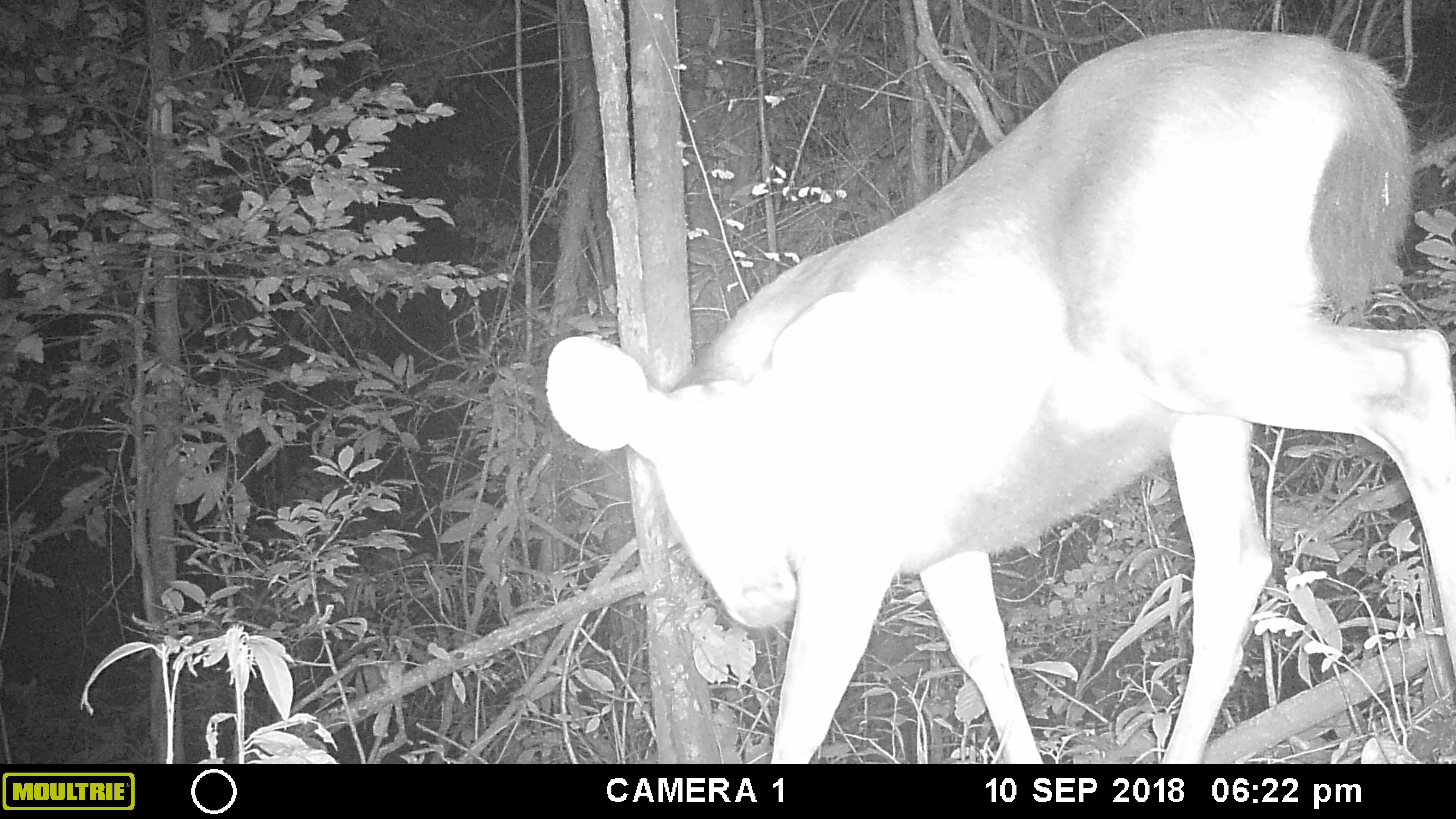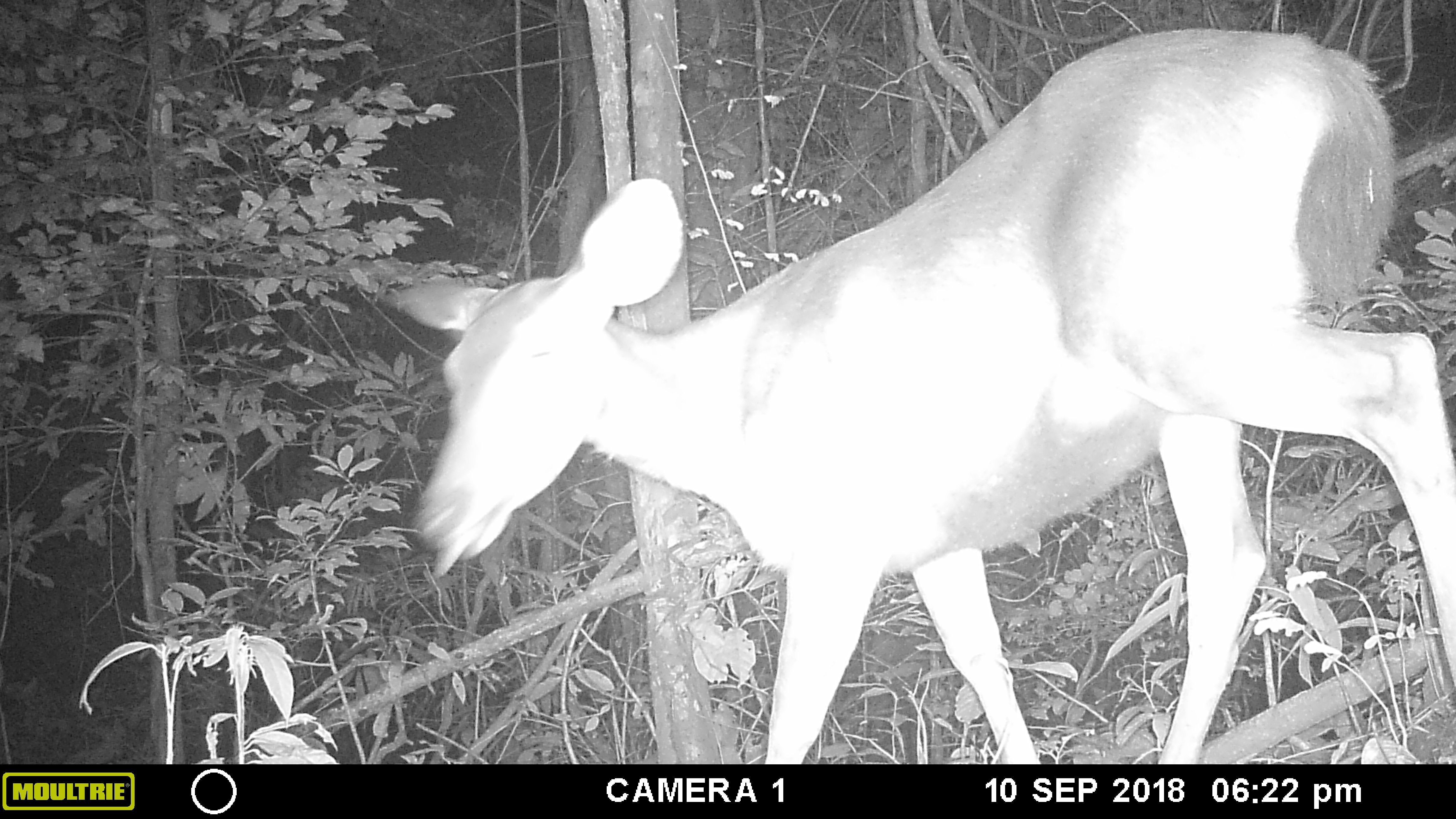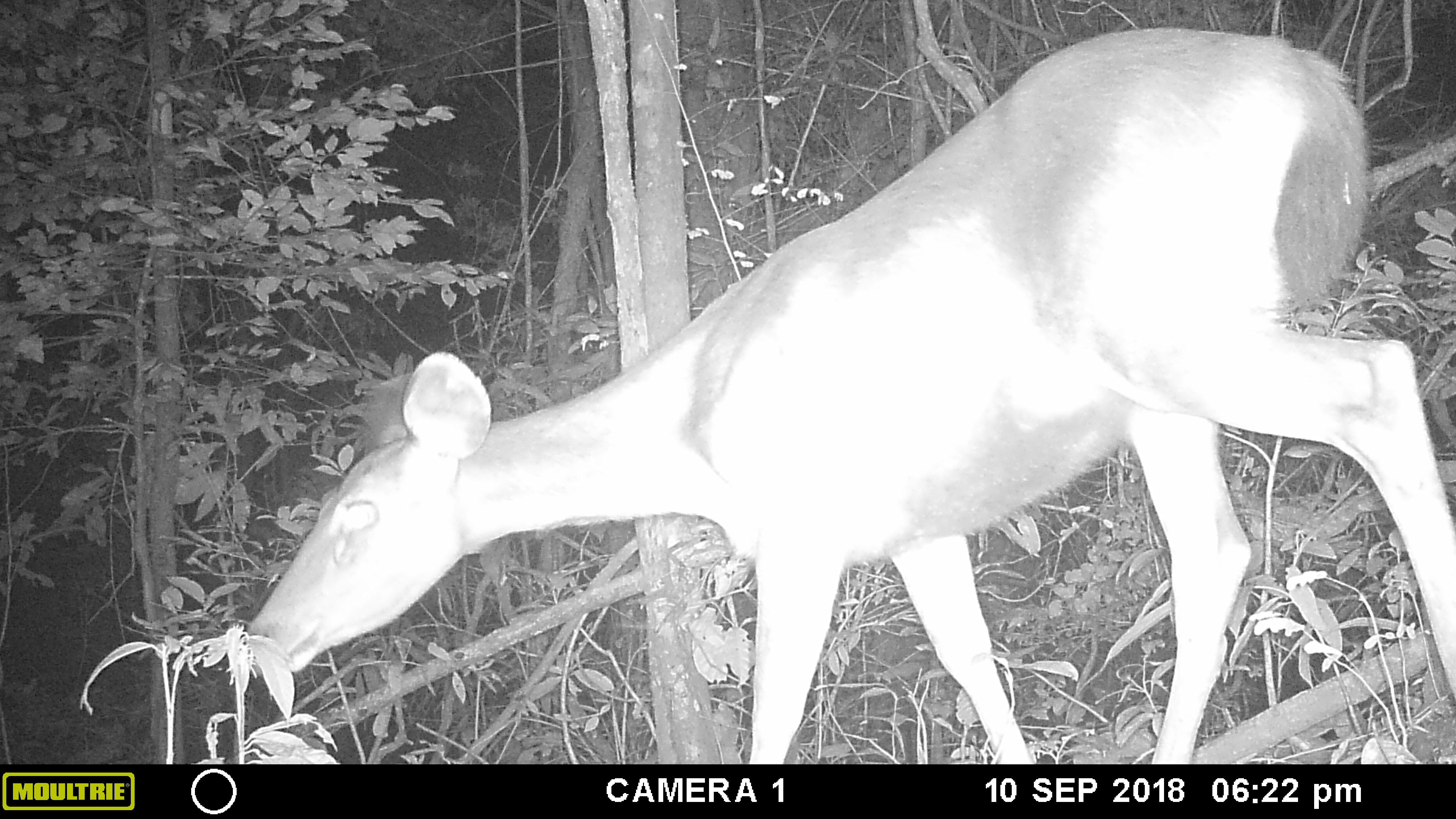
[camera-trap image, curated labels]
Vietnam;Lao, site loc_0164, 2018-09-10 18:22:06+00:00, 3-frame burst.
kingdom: Animalia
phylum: Chordata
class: Mammalia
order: Artiodactyla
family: Cervidae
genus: Rusa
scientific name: Rusa unicolor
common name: sambar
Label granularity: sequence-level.